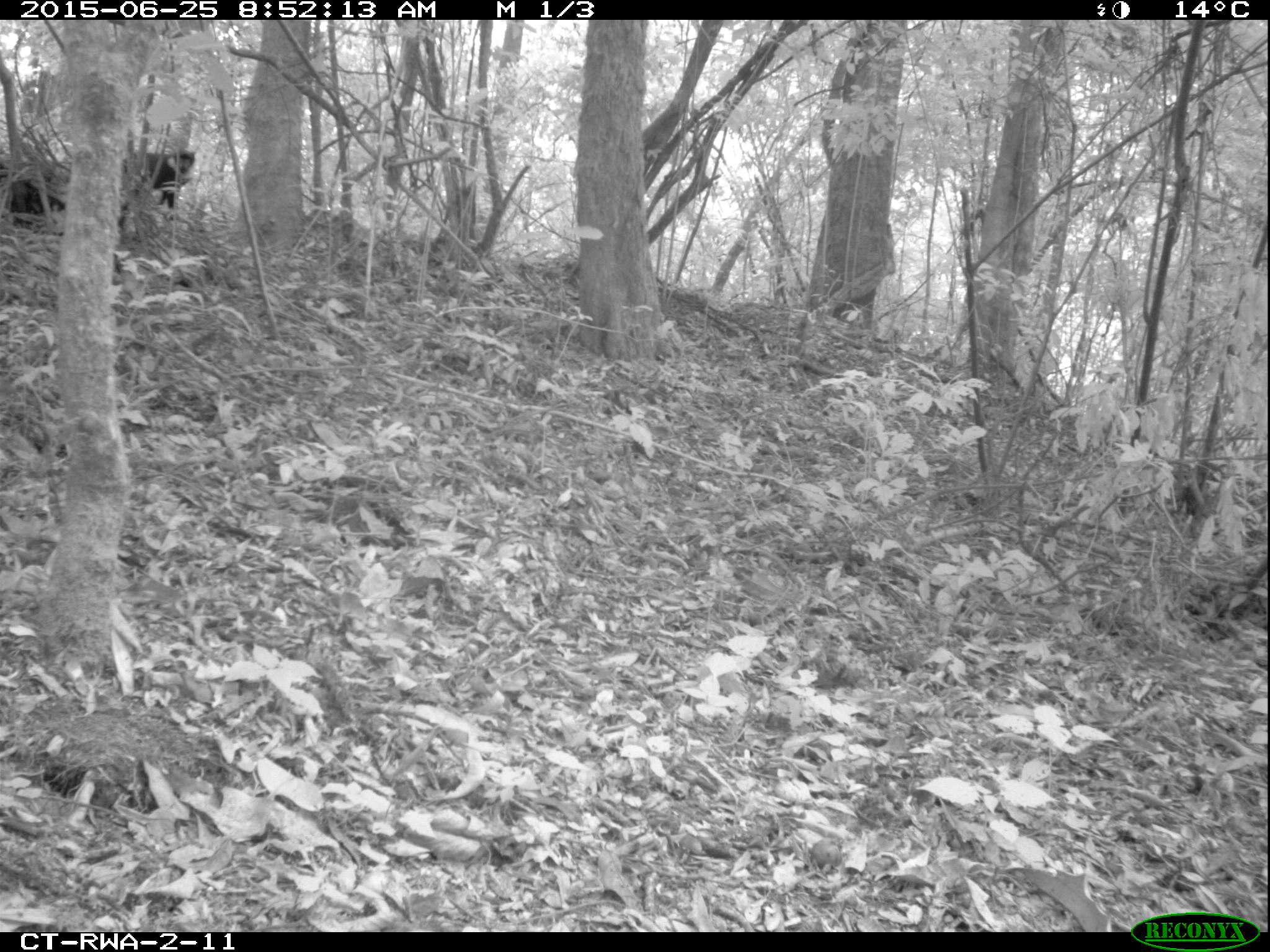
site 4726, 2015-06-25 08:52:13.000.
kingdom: Animalia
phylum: Chordata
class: Mammalia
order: Primates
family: Cercopithecidae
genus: Allochrocebus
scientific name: Allochrocebus lhoesti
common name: l'hoest's monkey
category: cercopithecus lhoesti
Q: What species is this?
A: Cercopithecus lhoesti (l'hoest's monkey) (Allochrocebus lhoesti).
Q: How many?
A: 1.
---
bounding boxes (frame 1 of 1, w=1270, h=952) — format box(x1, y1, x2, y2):
cercopithecus lhoesti: box(118, 147, 198, 210)